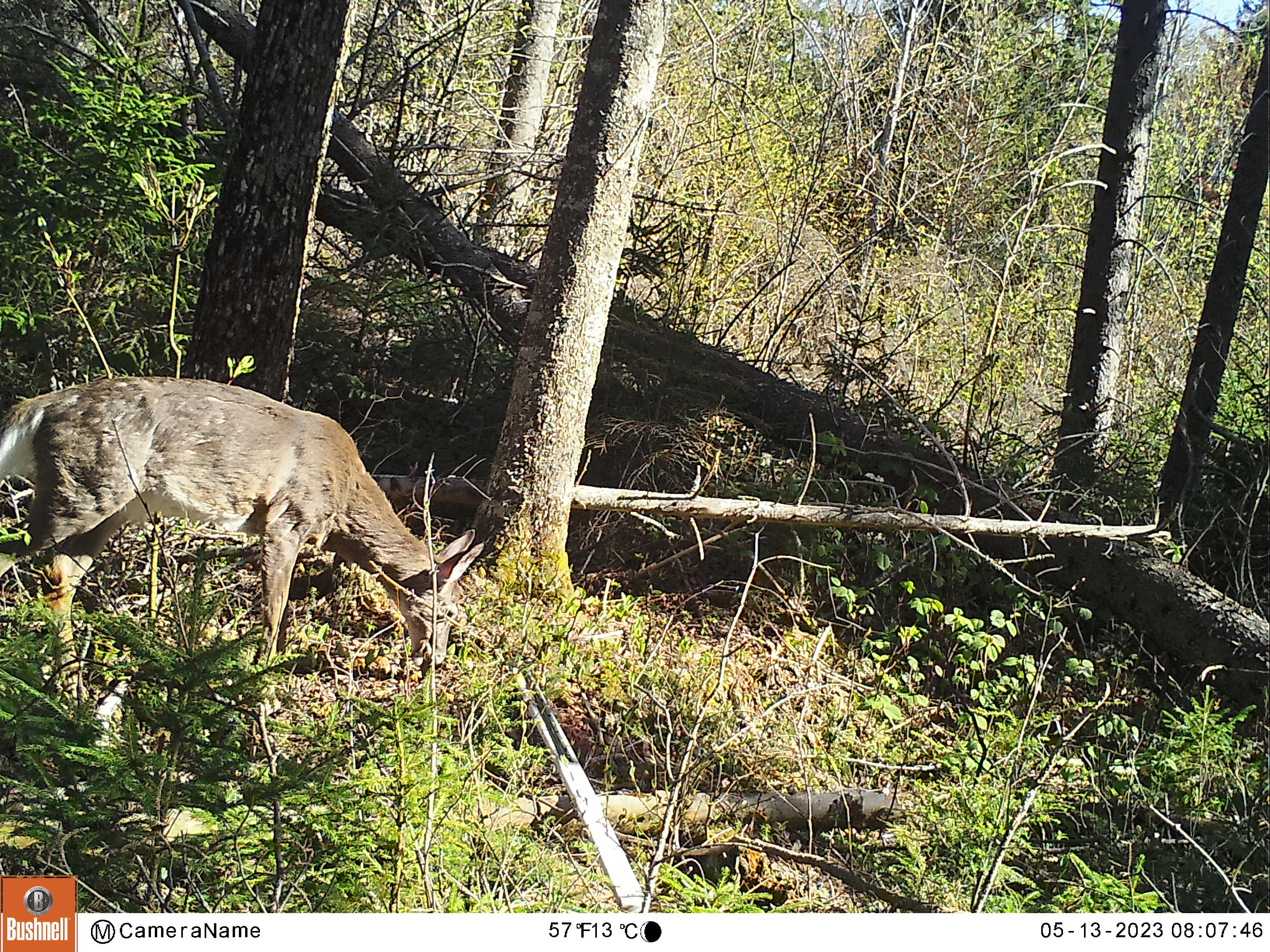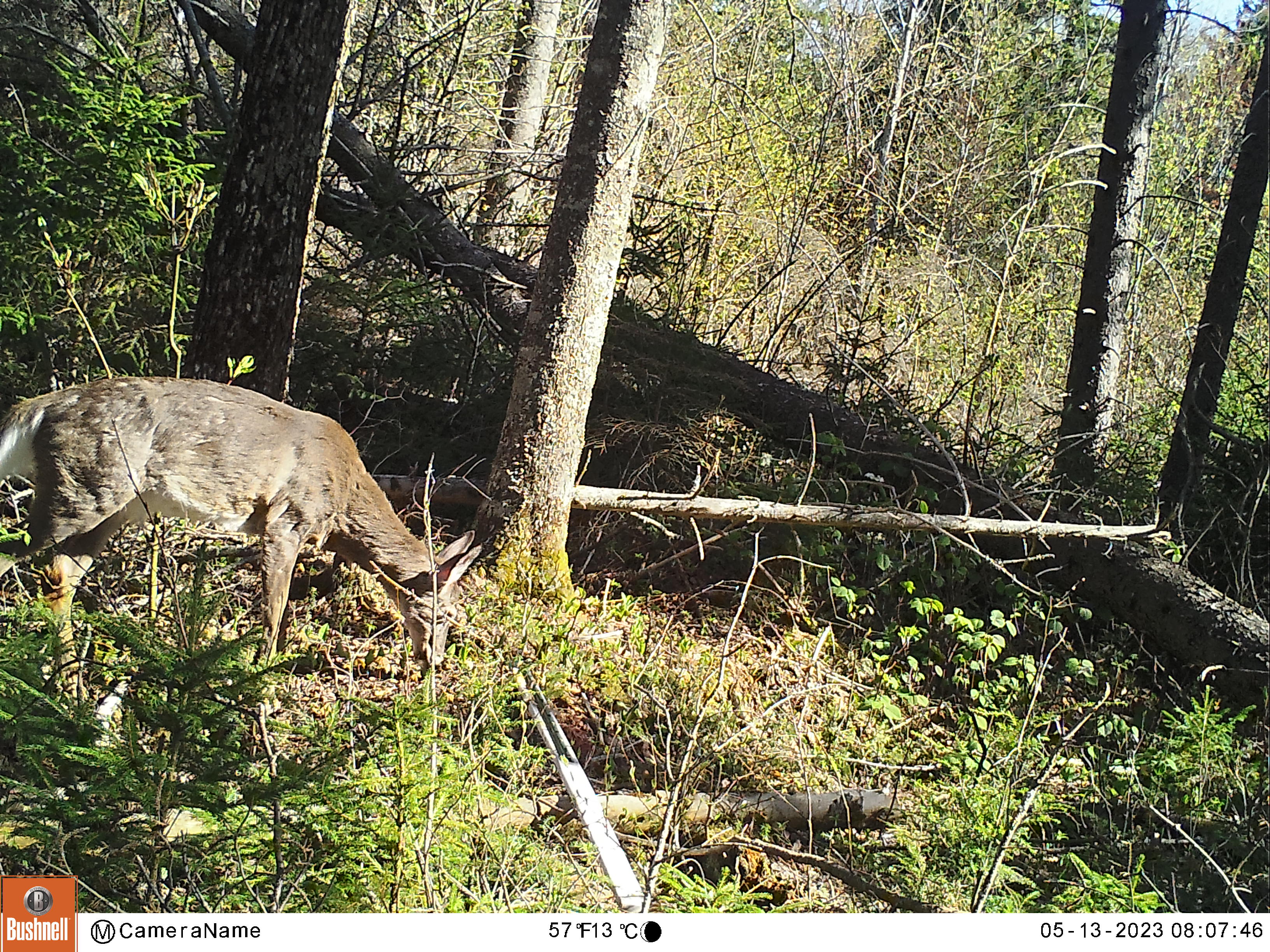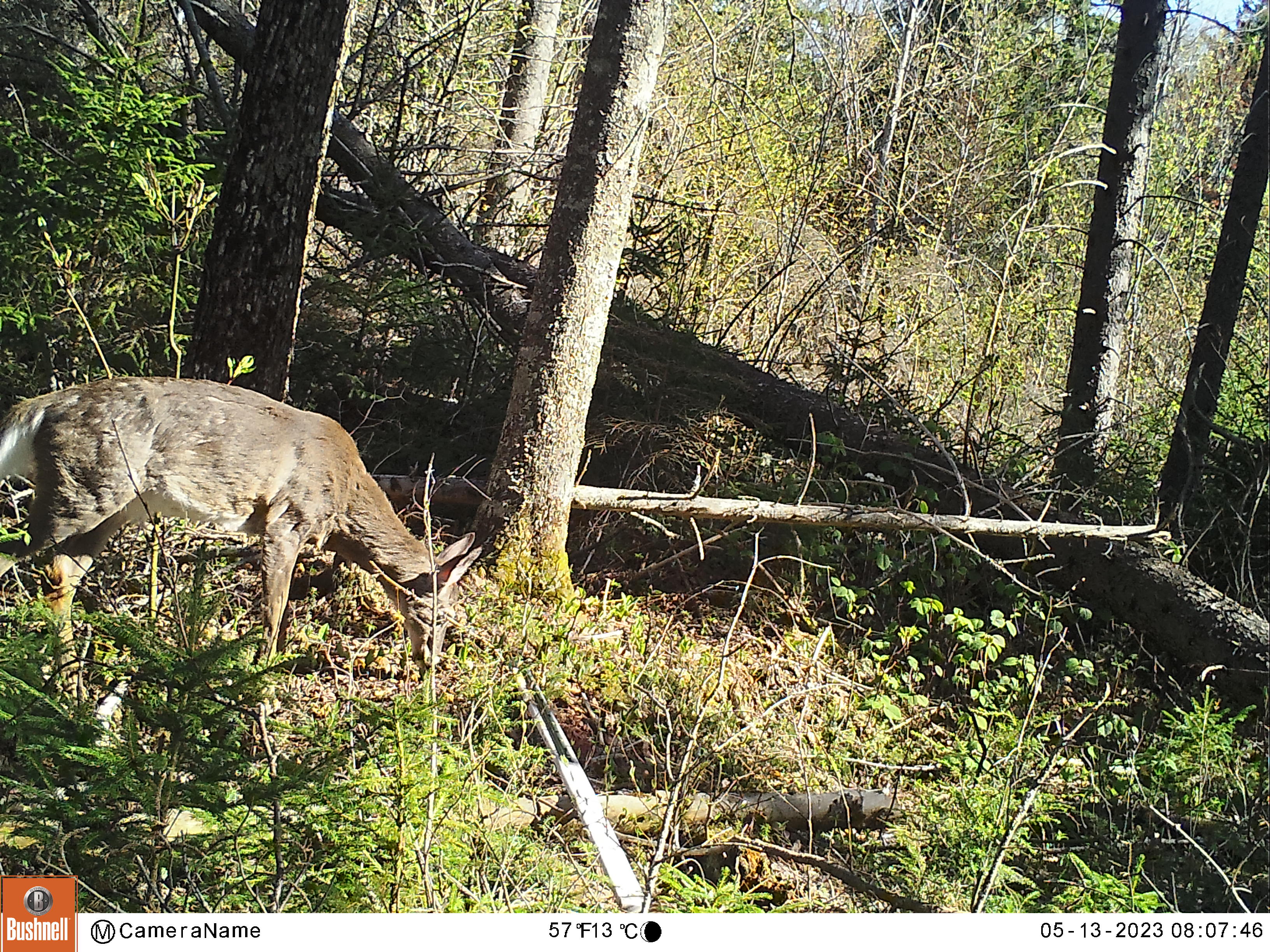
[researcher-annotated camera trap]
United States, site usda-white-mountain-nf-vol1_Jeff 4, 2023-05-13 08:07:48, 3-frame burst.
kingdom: Animalia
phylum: Chordata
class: Mammalia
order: Artiodactyla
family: Cervidae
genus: Odocoileus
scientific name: Odocoileus virginianus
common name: white-tailed deer